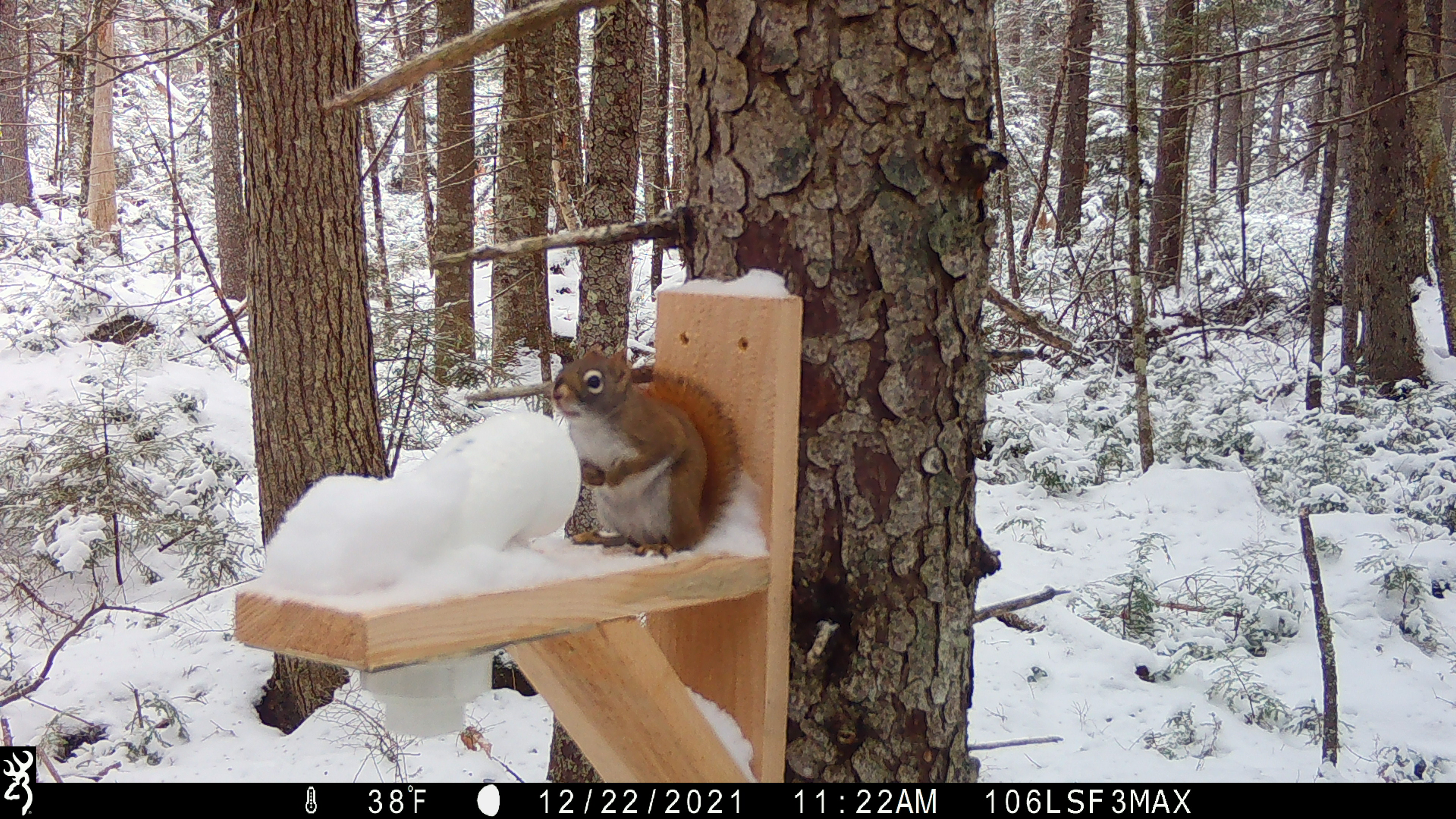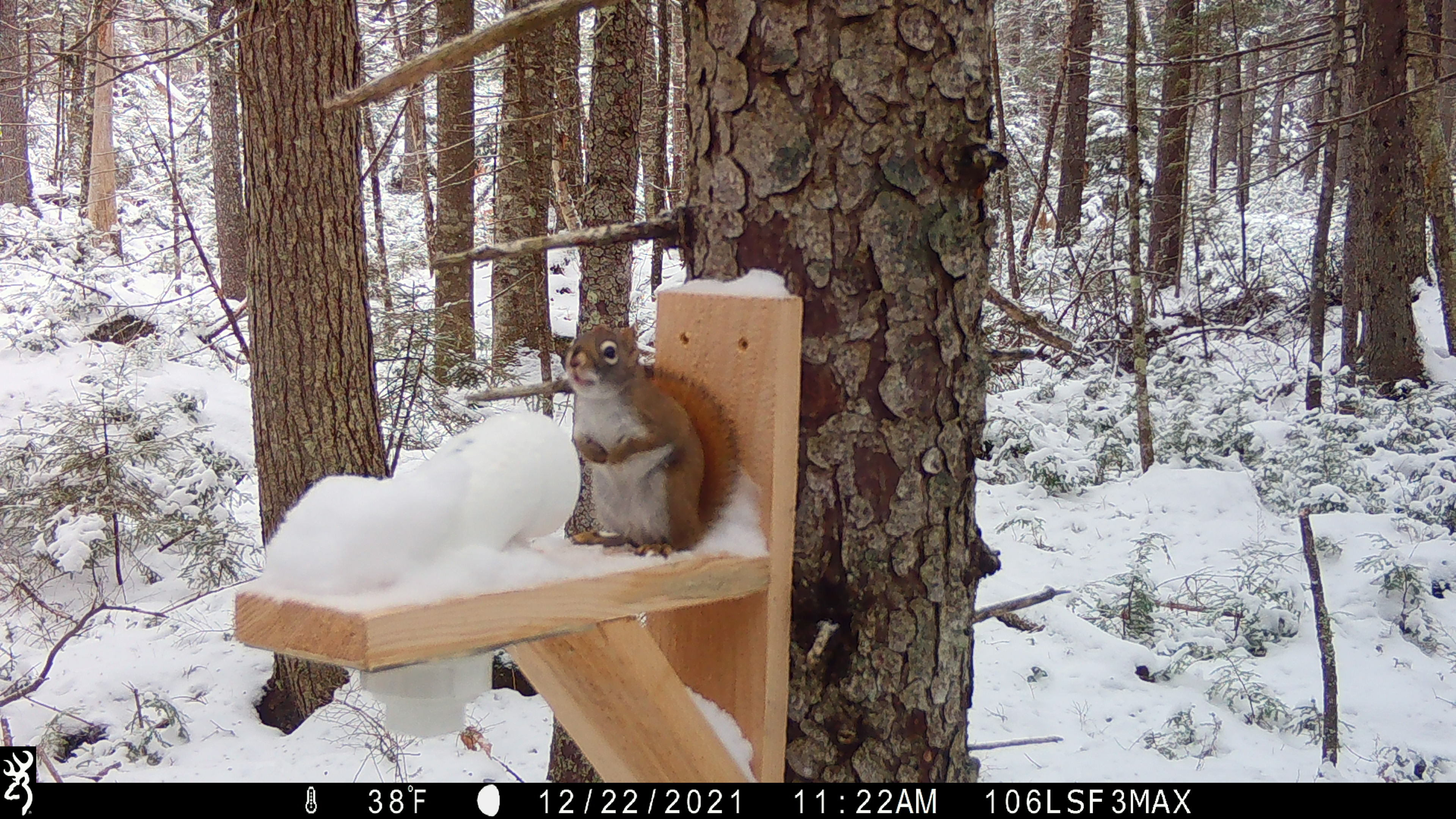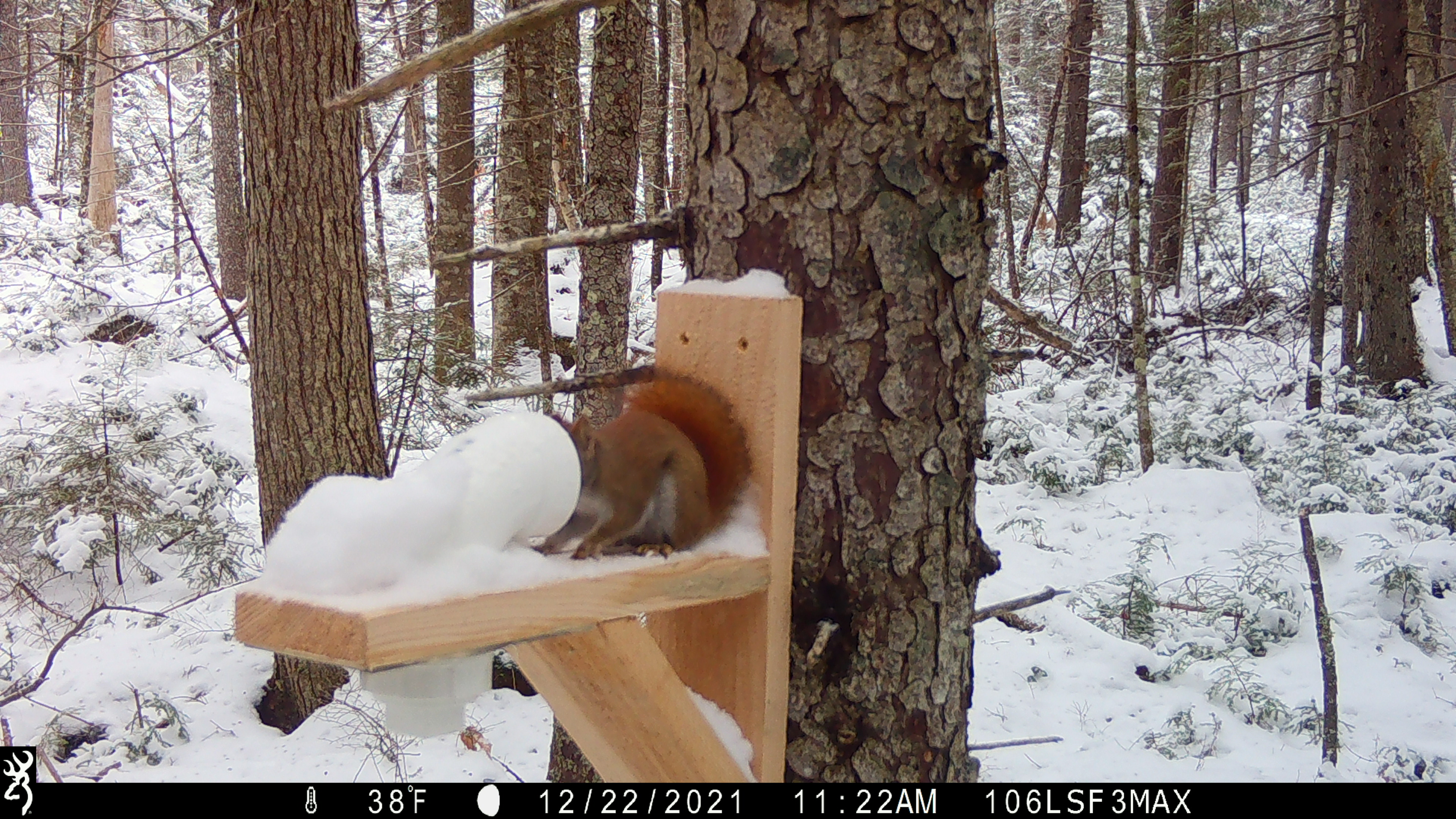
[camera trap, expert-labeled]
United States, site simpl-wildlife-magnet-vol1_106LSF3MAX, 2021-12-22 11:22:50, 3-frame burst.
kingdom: Animalia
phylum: Chordata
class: Mammalia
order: Rodentia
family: Sciuridae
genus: Tamiasciurus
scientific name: Tamiasciurus hudsonicus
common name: red squirrel